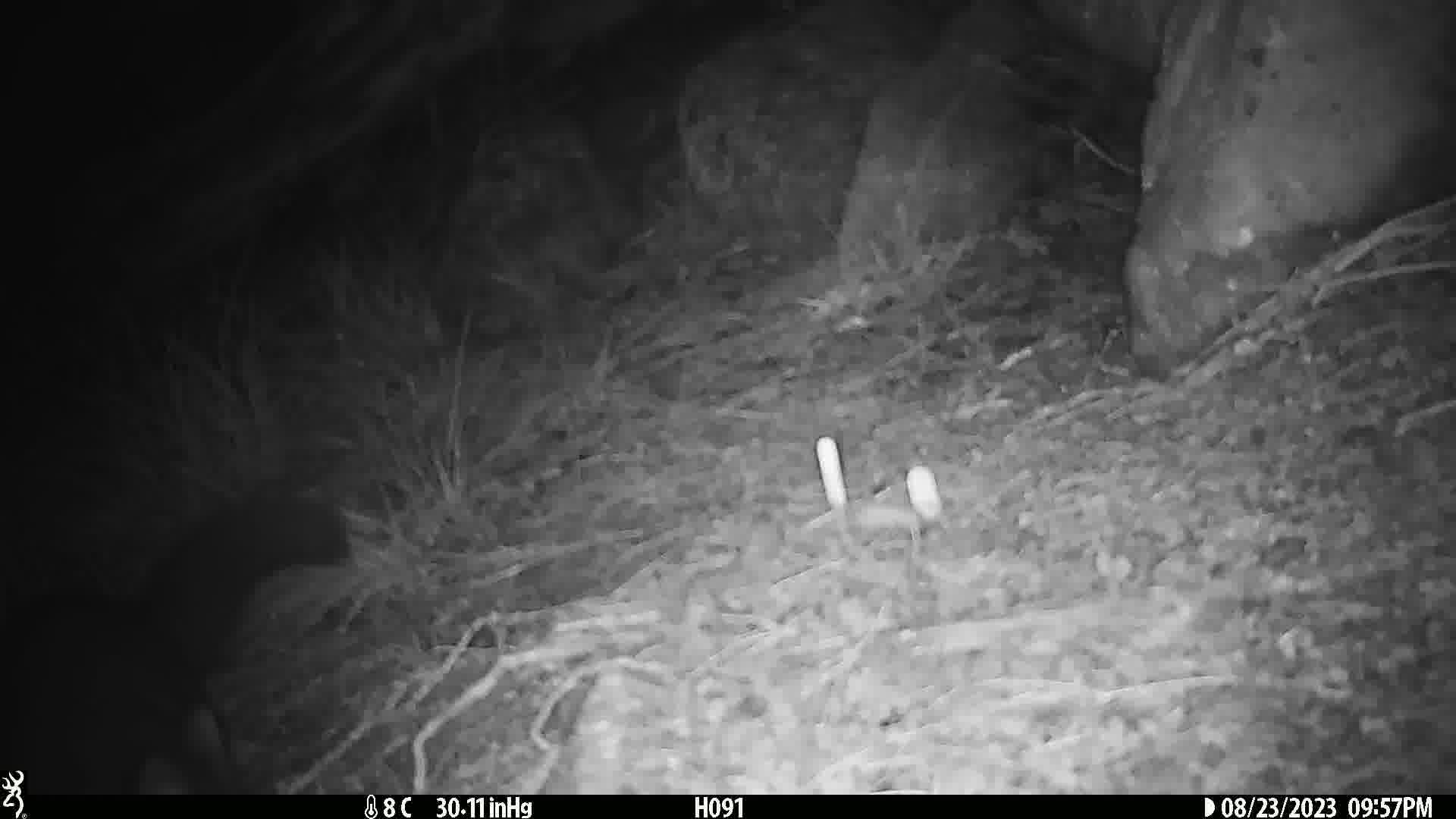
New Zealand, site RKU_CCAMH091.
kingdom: Animalia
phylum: Chordata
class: Mammalia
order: Diprotodontia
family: Phalangeridae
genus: Trichosurus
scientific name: Trichosurus vulpecula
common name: common brushtail possum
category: possum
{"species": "possum (common brushtail possum) (Trichosurus vulpecula)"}